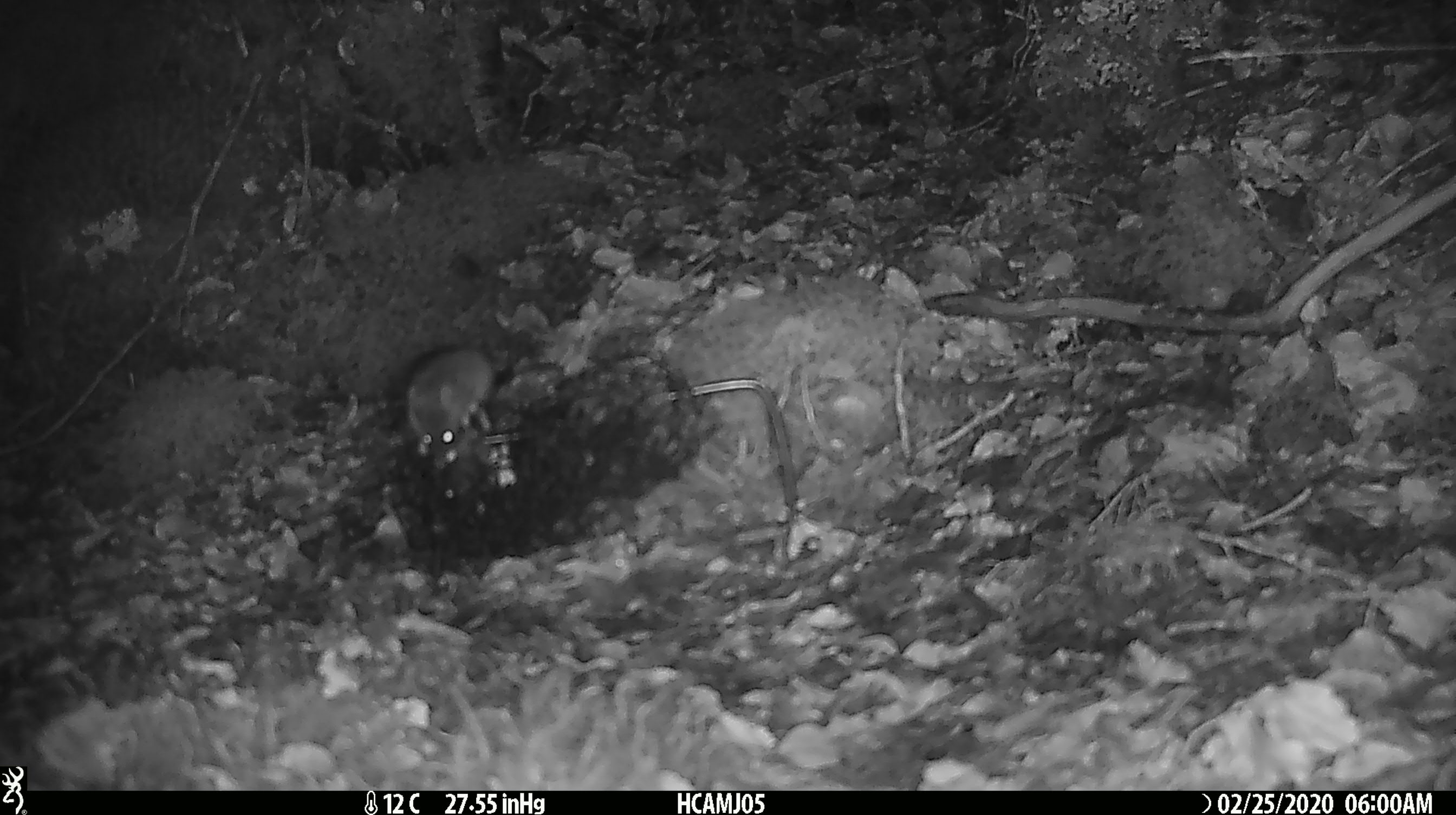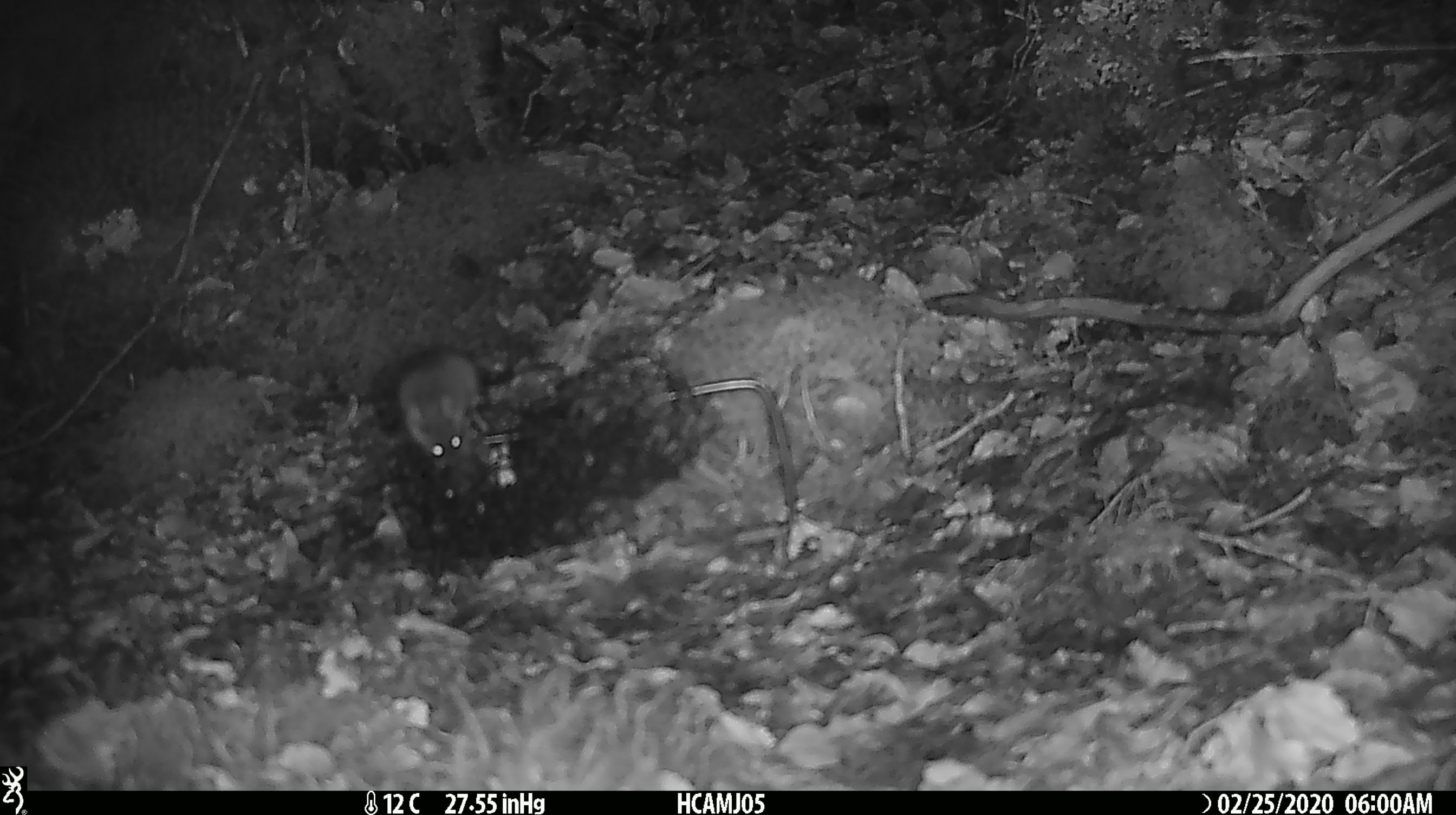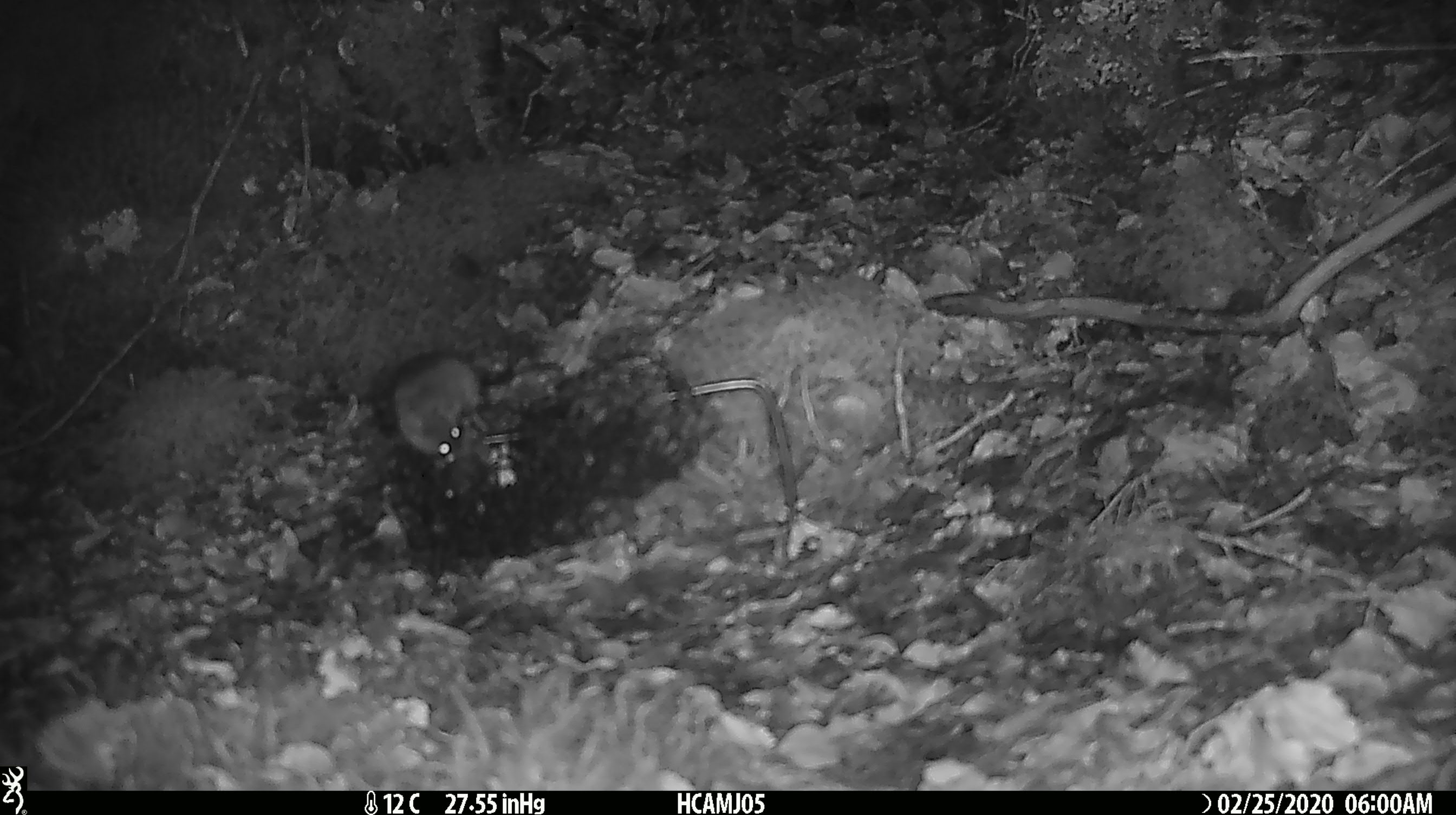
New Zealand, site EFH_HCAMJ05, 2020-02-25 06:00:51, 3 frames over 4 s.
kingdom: Animalia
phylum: Chordata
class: Mammalia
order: Rodentia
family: Muridae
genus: Mus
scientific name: Mus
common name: mouse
Mouse (Mus).